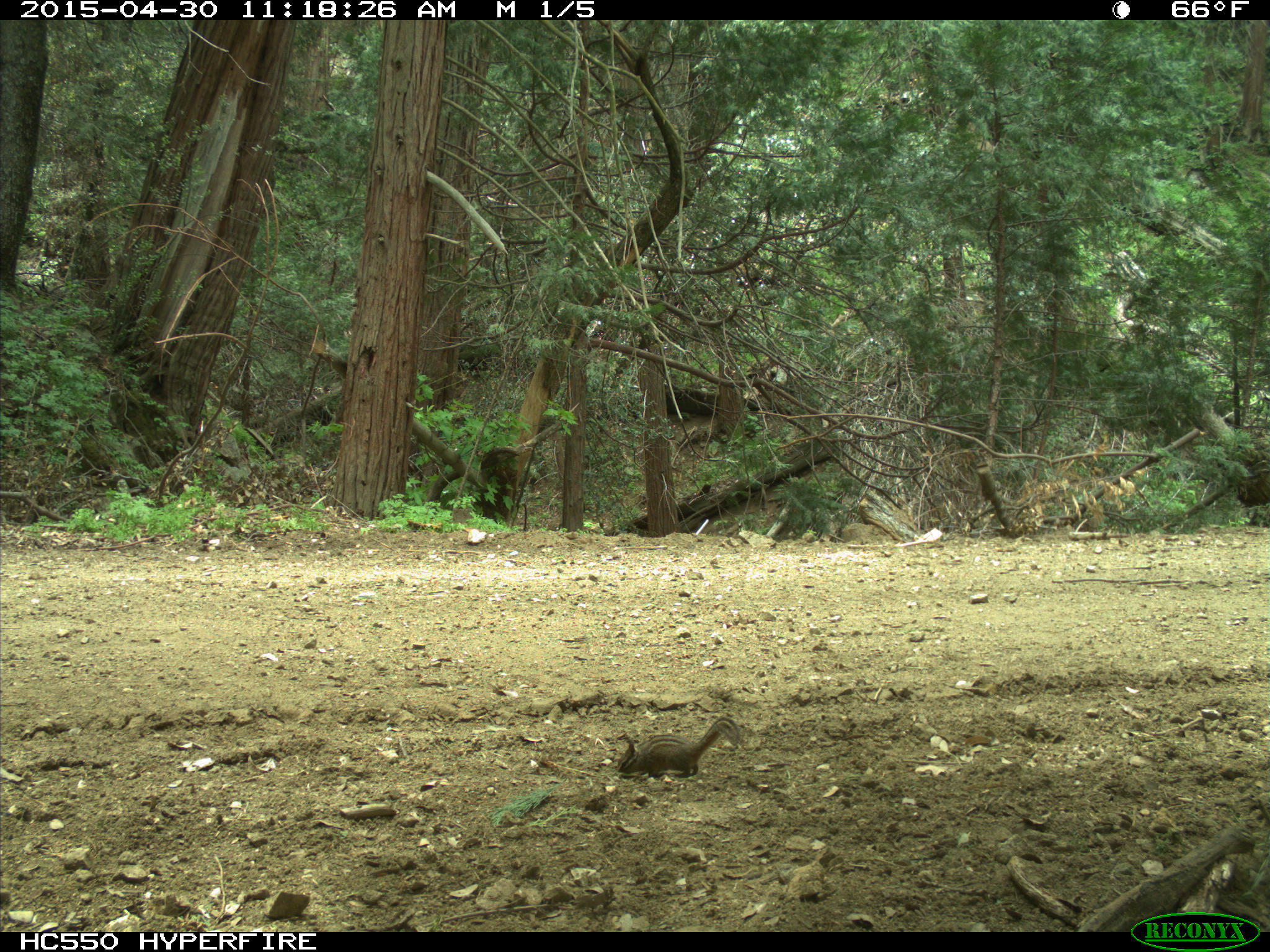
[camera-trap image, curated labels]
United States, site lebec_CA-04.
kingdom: Animalia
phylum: Chordata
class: Mammalia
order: Rodentia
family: Sciuridae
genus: Tamias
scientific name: Tamias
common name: chipmunk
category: unidentified chipmunk